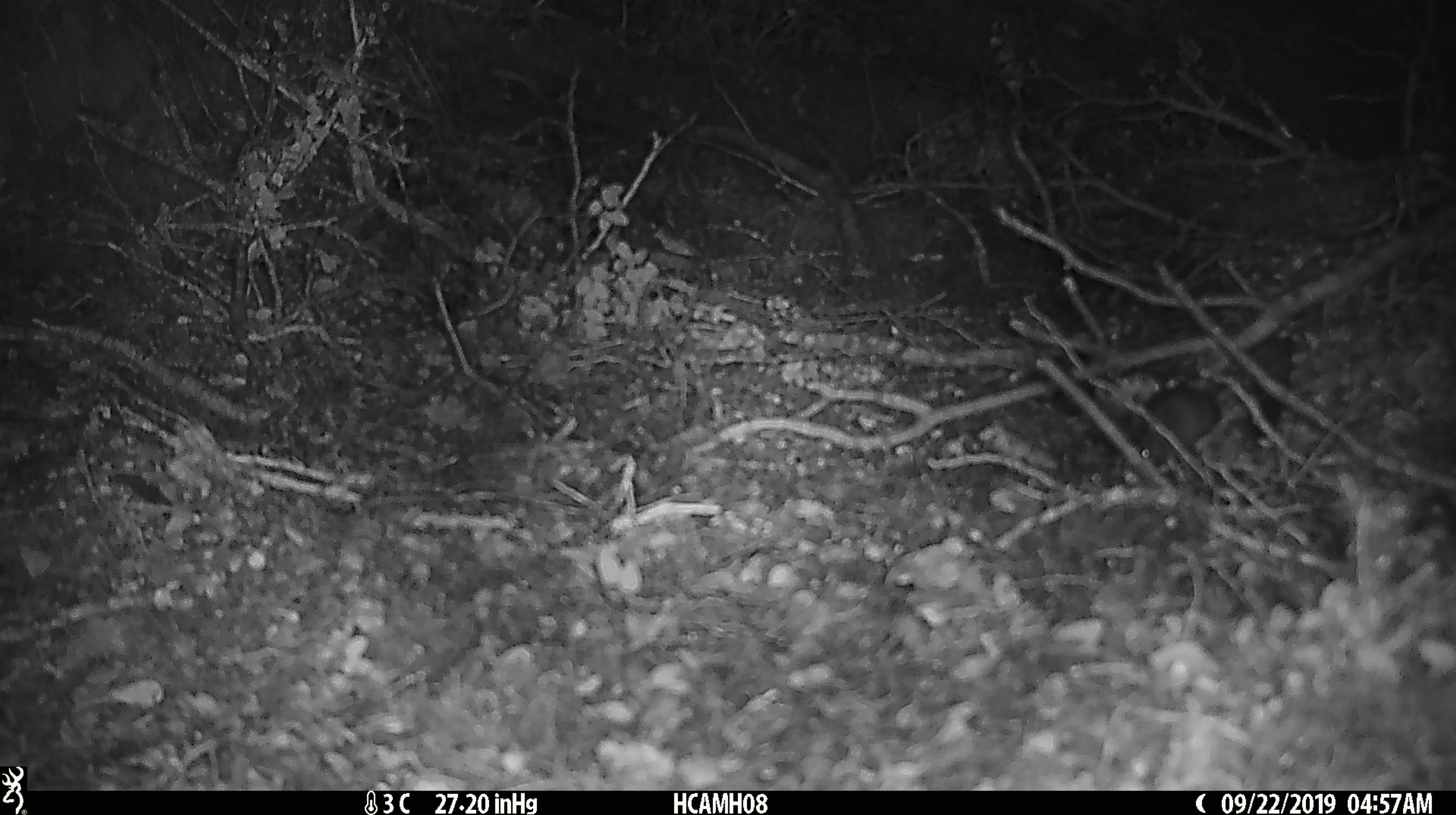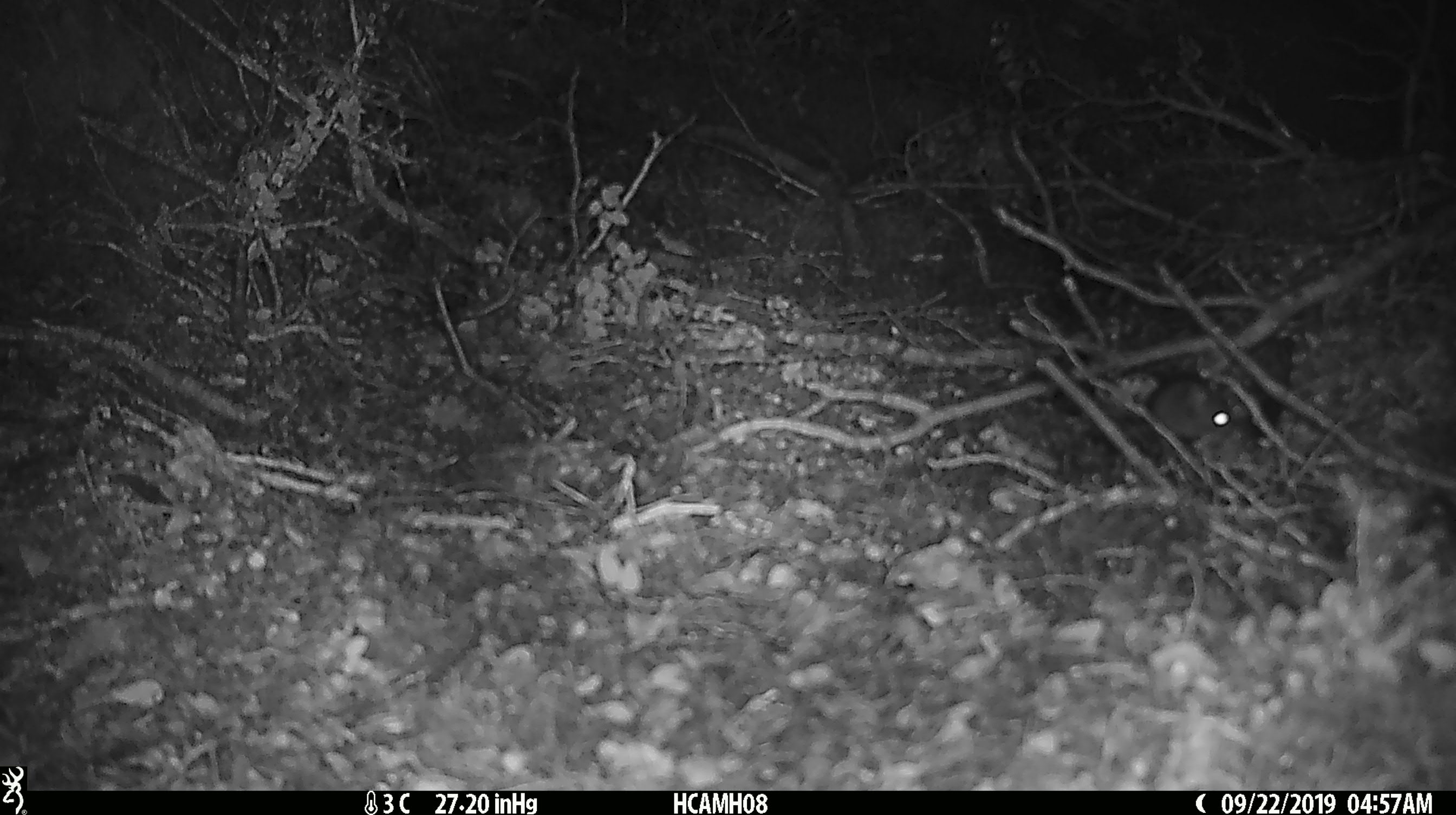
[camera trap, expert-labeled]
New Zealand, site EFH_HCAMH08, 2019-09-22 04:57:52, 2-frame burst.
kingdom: Animalia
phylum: Chordata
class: Mammalia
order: Rodentia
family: Muridae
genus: Mus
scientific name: Mus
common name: mouse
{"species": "mouse (Mus)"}